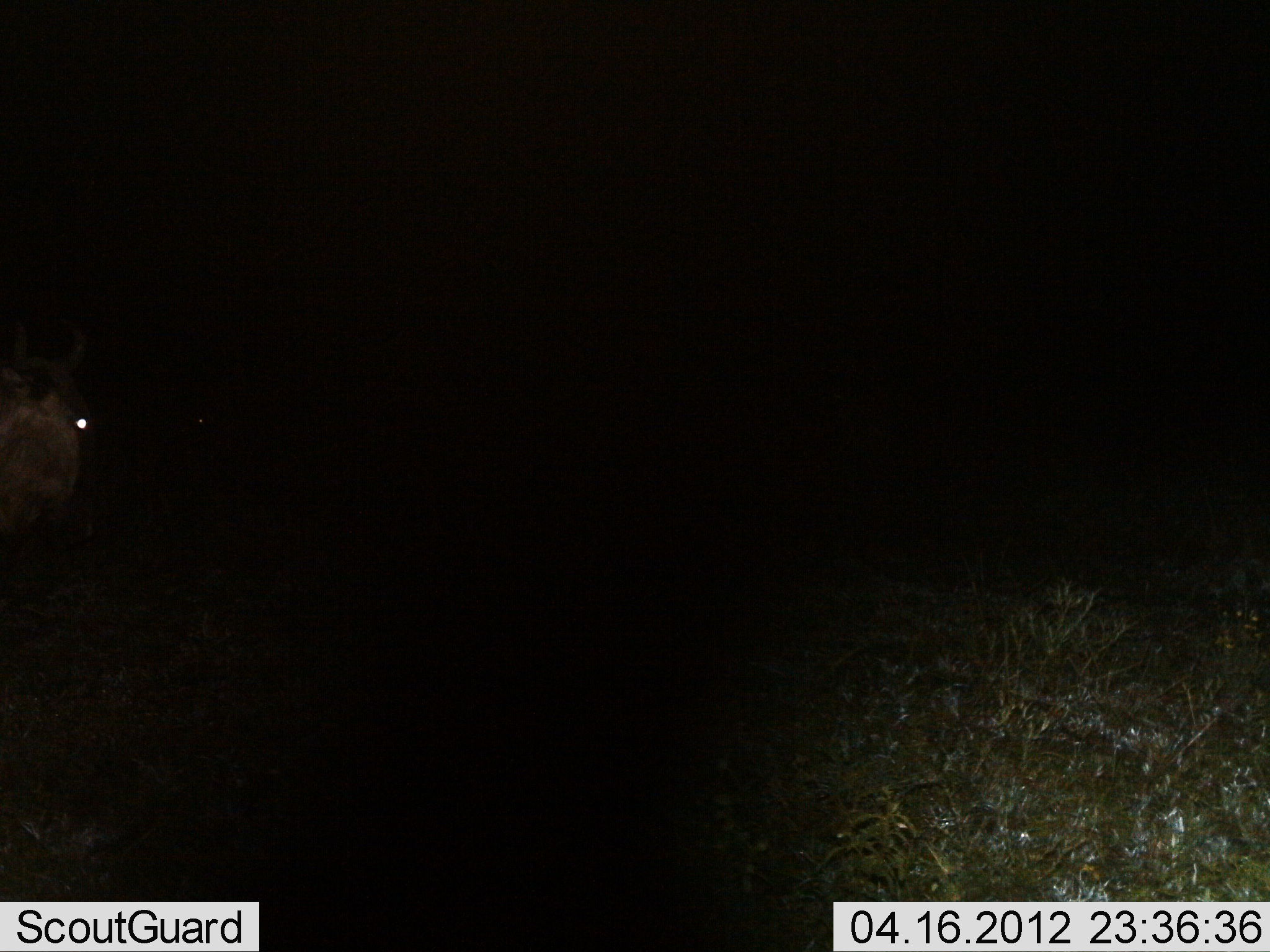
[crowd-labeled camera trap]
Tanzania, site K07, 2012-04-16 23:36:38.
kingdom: Animalia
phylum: Chordata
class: Mammalia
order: Artiodactyla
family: Bovidae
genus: Connochaetes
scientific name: Connochaetes taurinus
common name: blue wildebeest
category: wildebeest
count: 1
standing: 59%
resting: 0%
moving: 41%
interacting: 0%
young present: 0%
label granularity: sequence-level